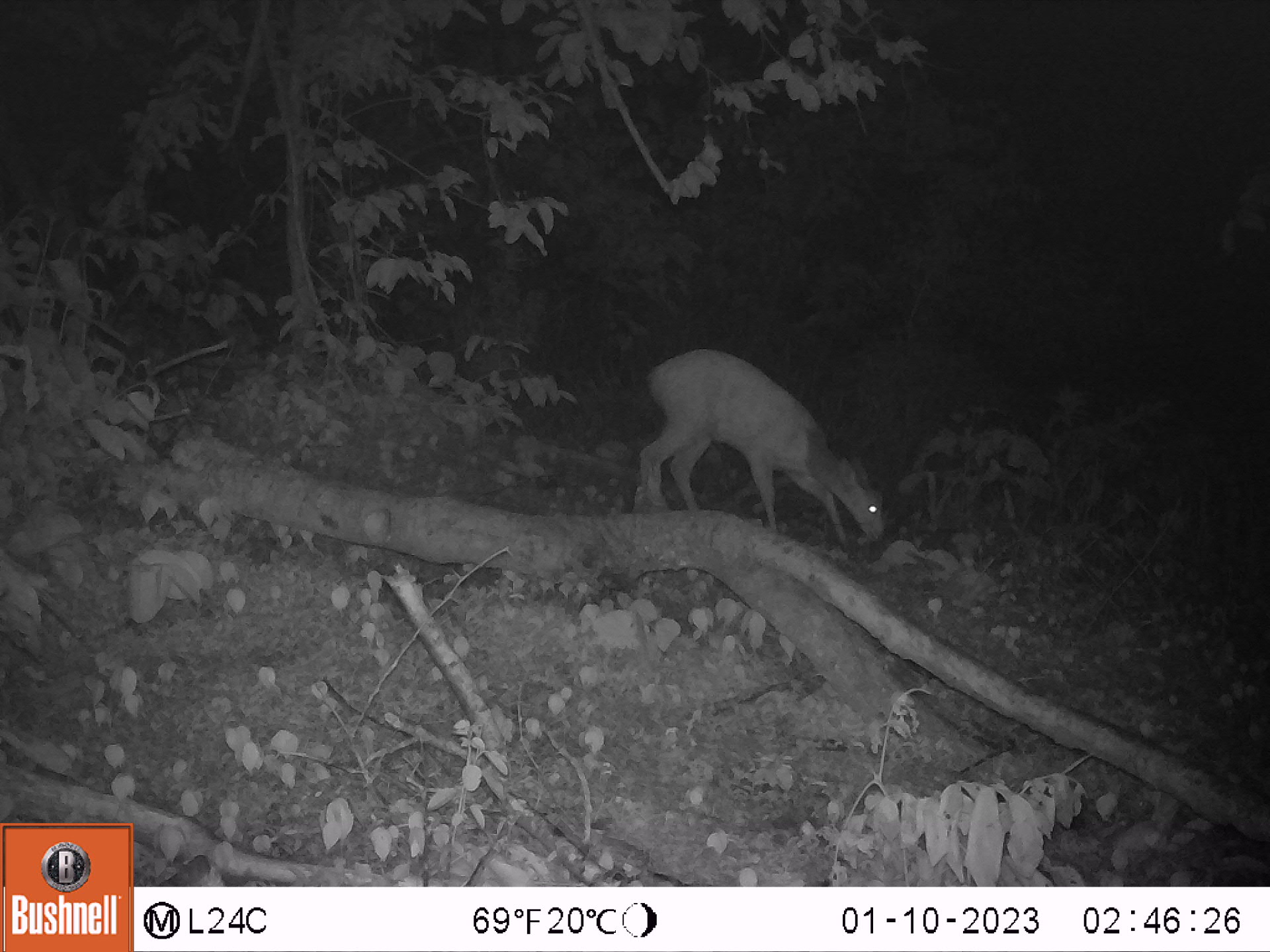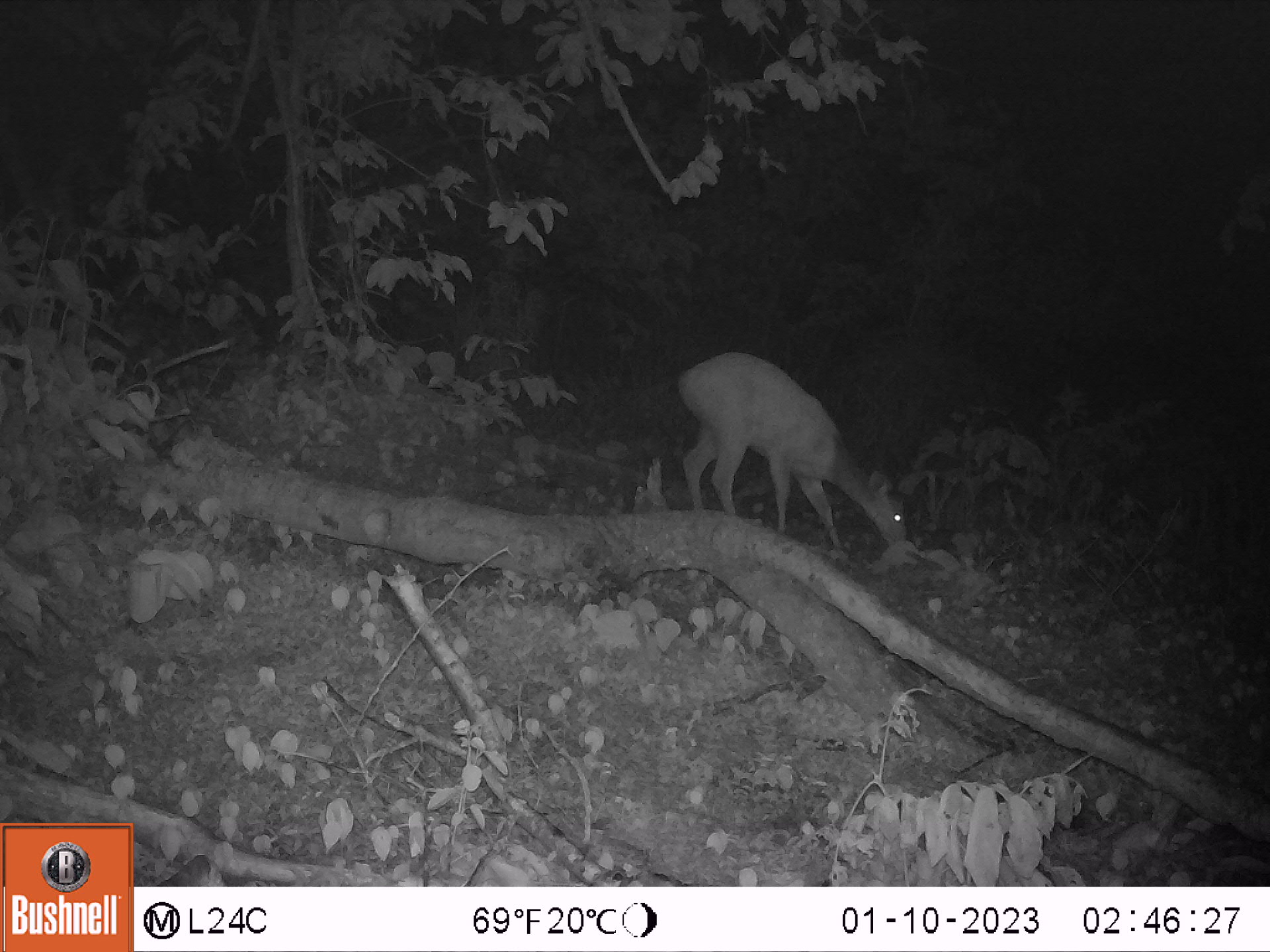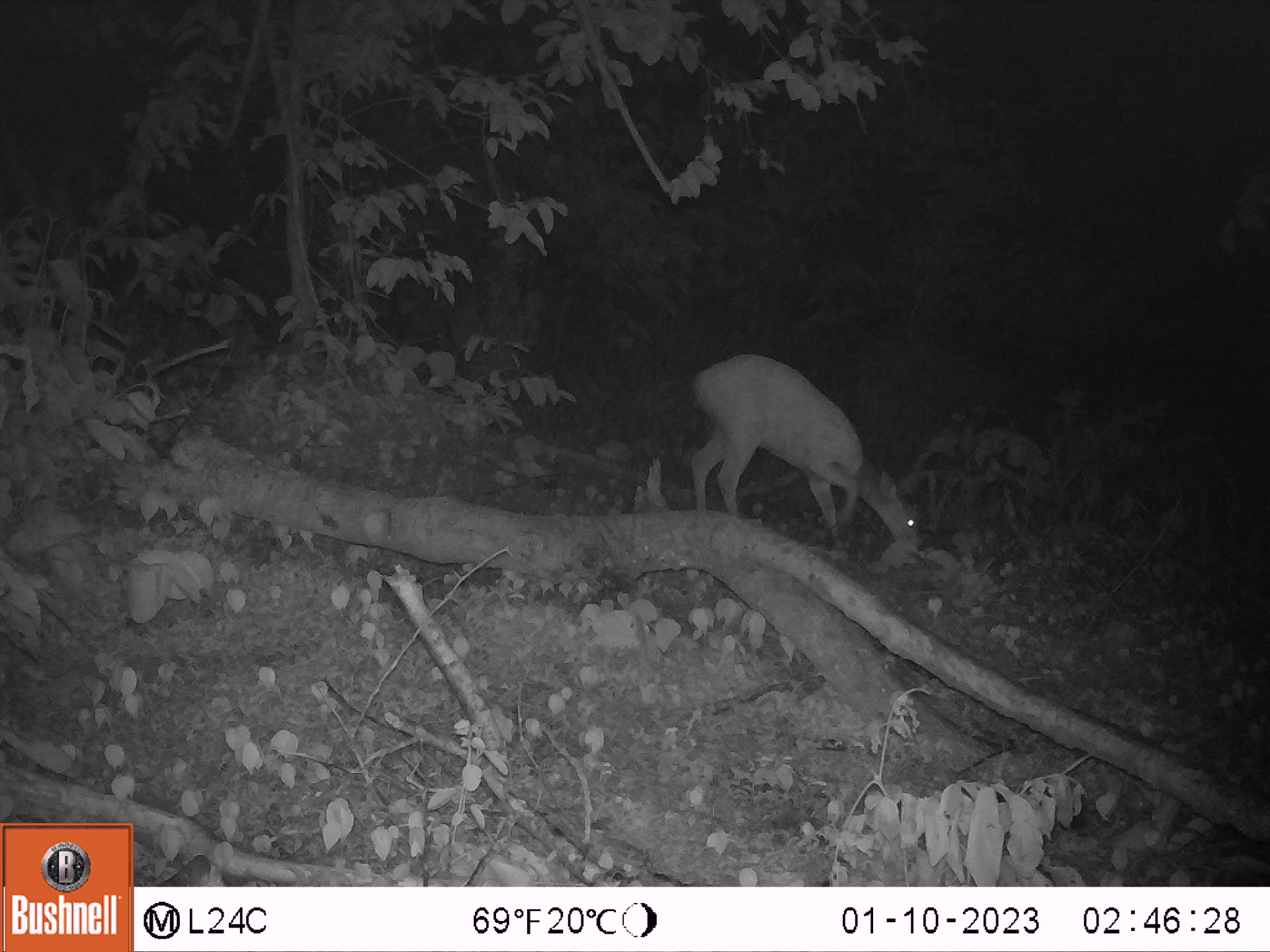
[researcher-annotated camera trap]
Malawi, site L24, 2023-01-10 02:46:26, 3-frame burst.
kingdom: Animalia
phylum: Chordata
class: Mammalia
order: Artiodactyla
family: Bovidae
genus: Tragelaphus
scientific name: Tragelaphus sylvaticus sylvaticus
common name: cape bushbuck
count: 1